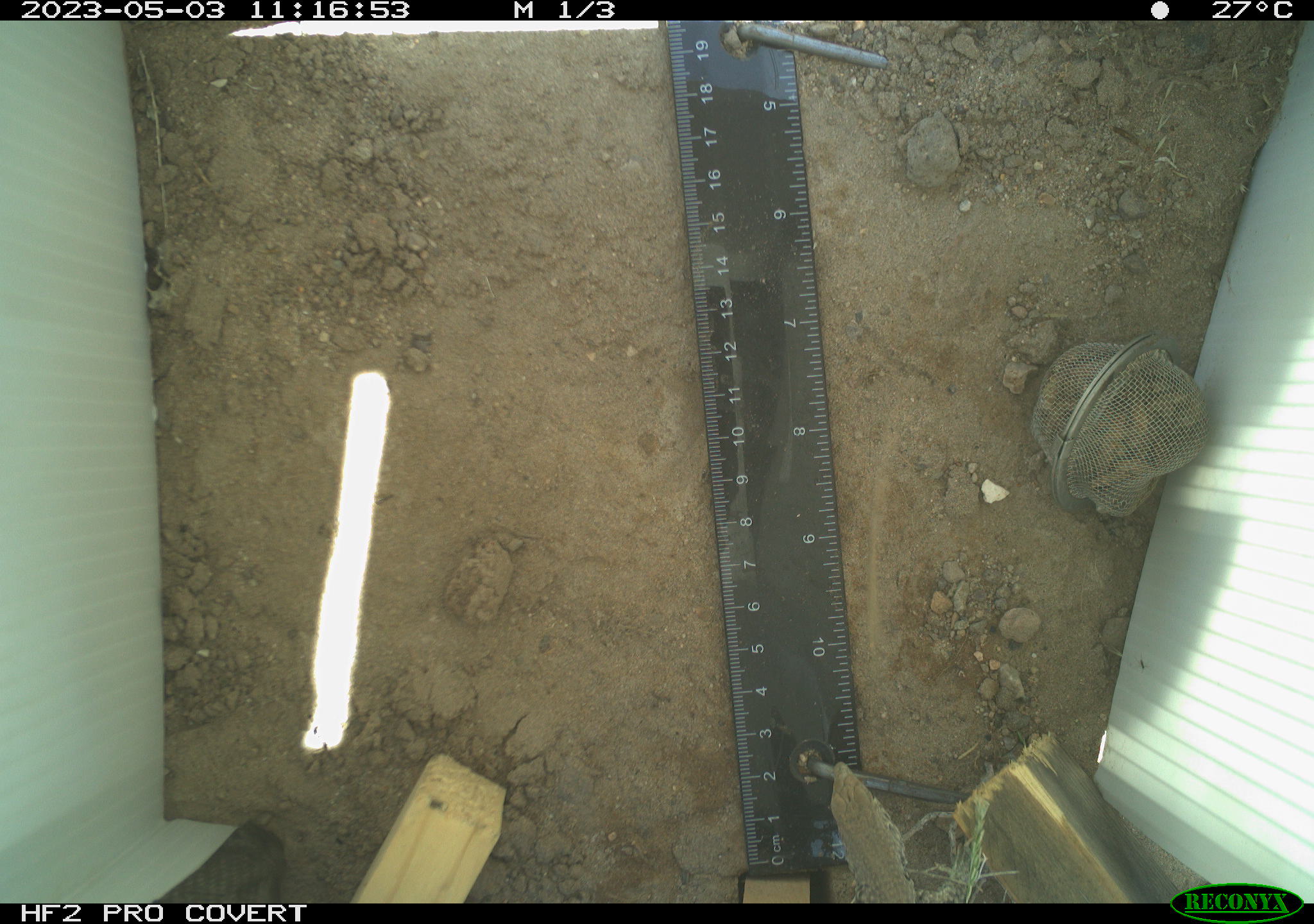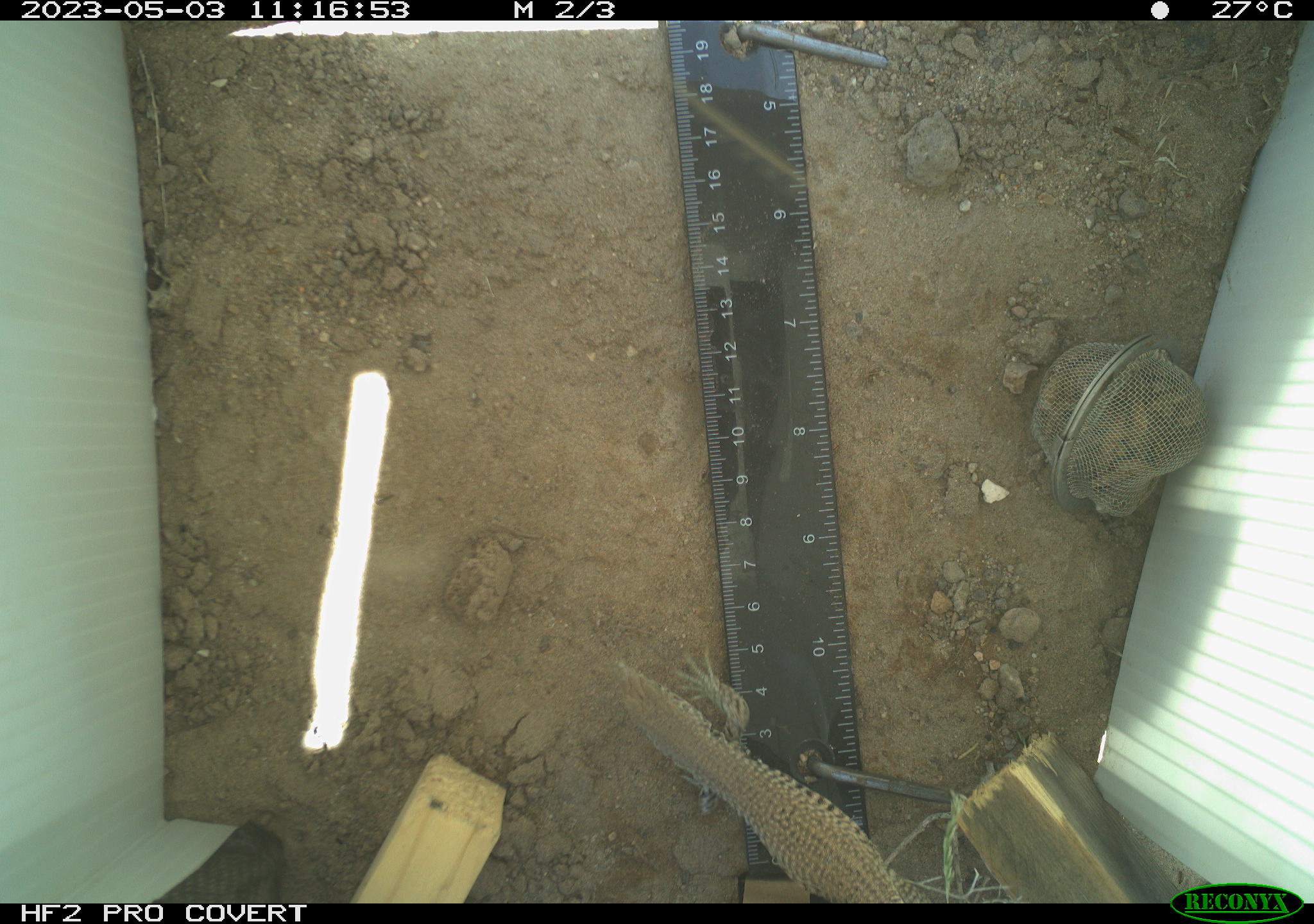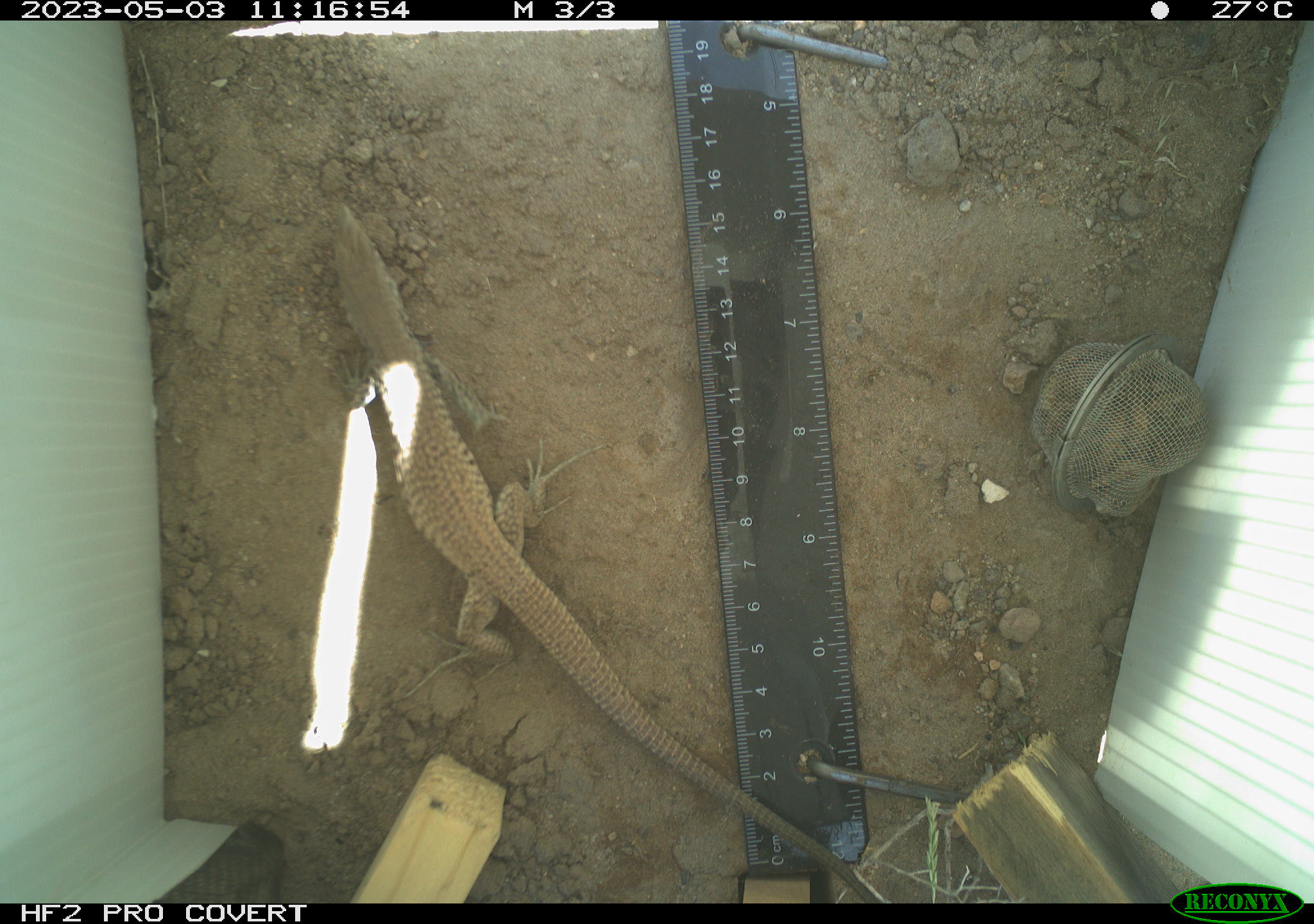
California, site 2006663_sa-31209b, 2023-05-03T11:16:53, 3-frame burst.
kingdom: Animalia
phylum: Chordata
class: Reptilia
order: Squamata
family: Teiidae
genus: Aspidoscelis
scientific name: Aspidoscelis tigris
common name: western whiptail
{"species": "western whiptail (Aspidoscelis tigris)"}